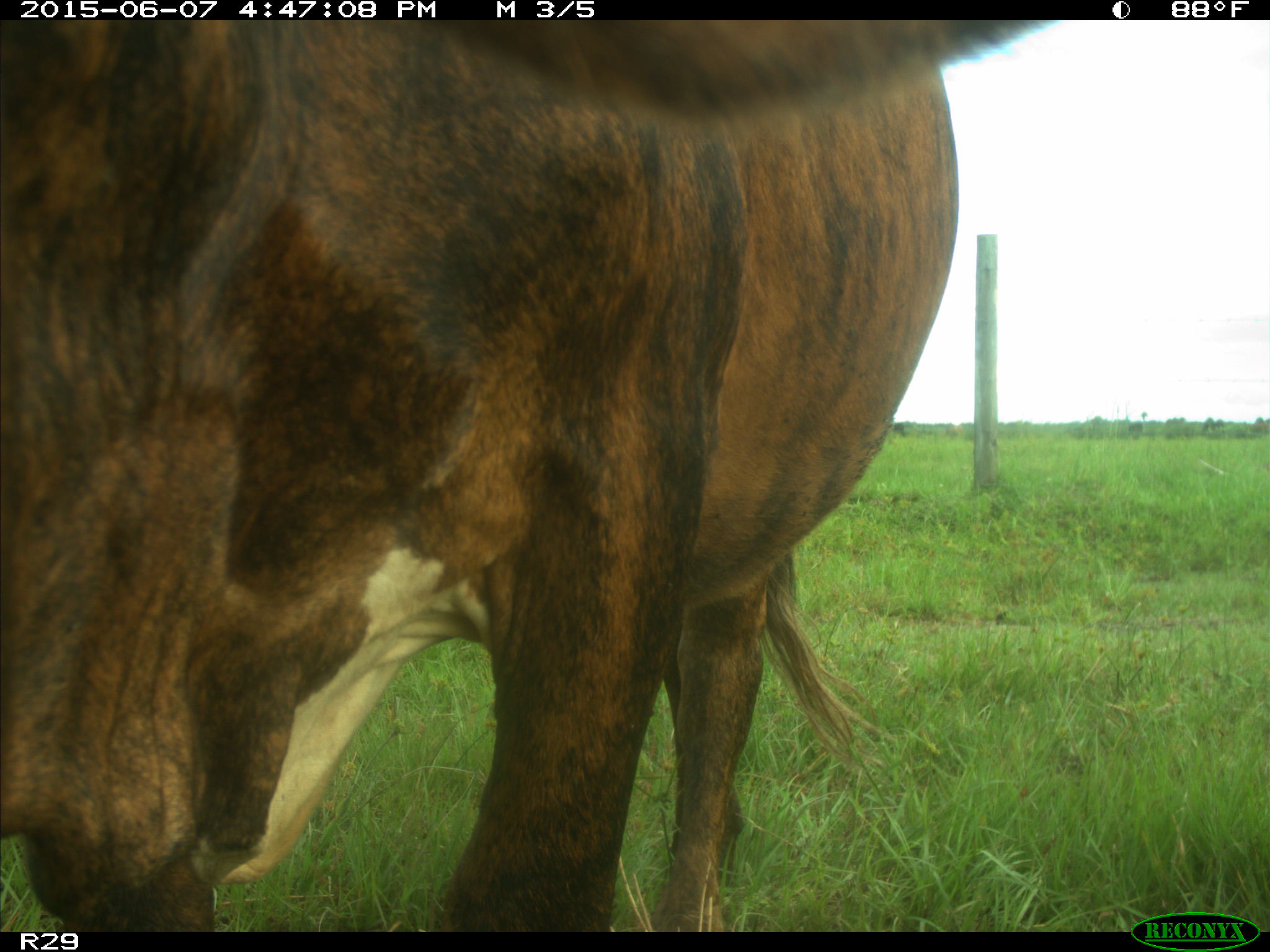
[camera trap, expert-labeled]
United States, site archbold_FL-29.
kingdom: Animalia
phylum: Chordata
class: Mammalia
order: Artiodactyla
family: Bovidae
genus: Bos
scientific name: Bos taurus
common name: domestic cow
Bos taurus (domestic cow).